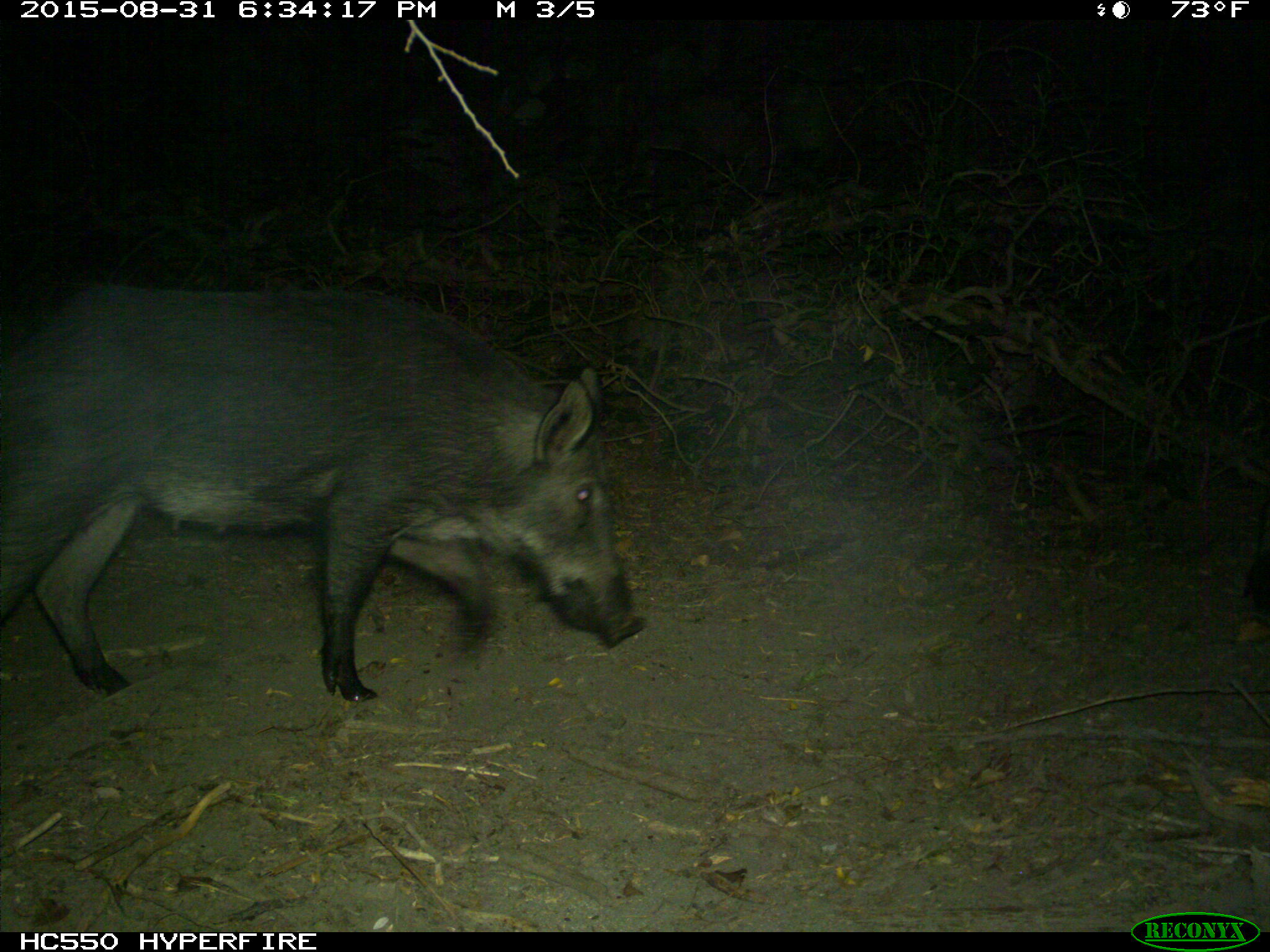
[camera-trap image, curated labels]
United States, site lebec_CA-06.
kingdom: Animalia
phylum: Chordata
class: Mammalia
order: Artiodactyla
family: Suidae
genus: Sus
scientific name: Sus scrofa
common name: wild boar